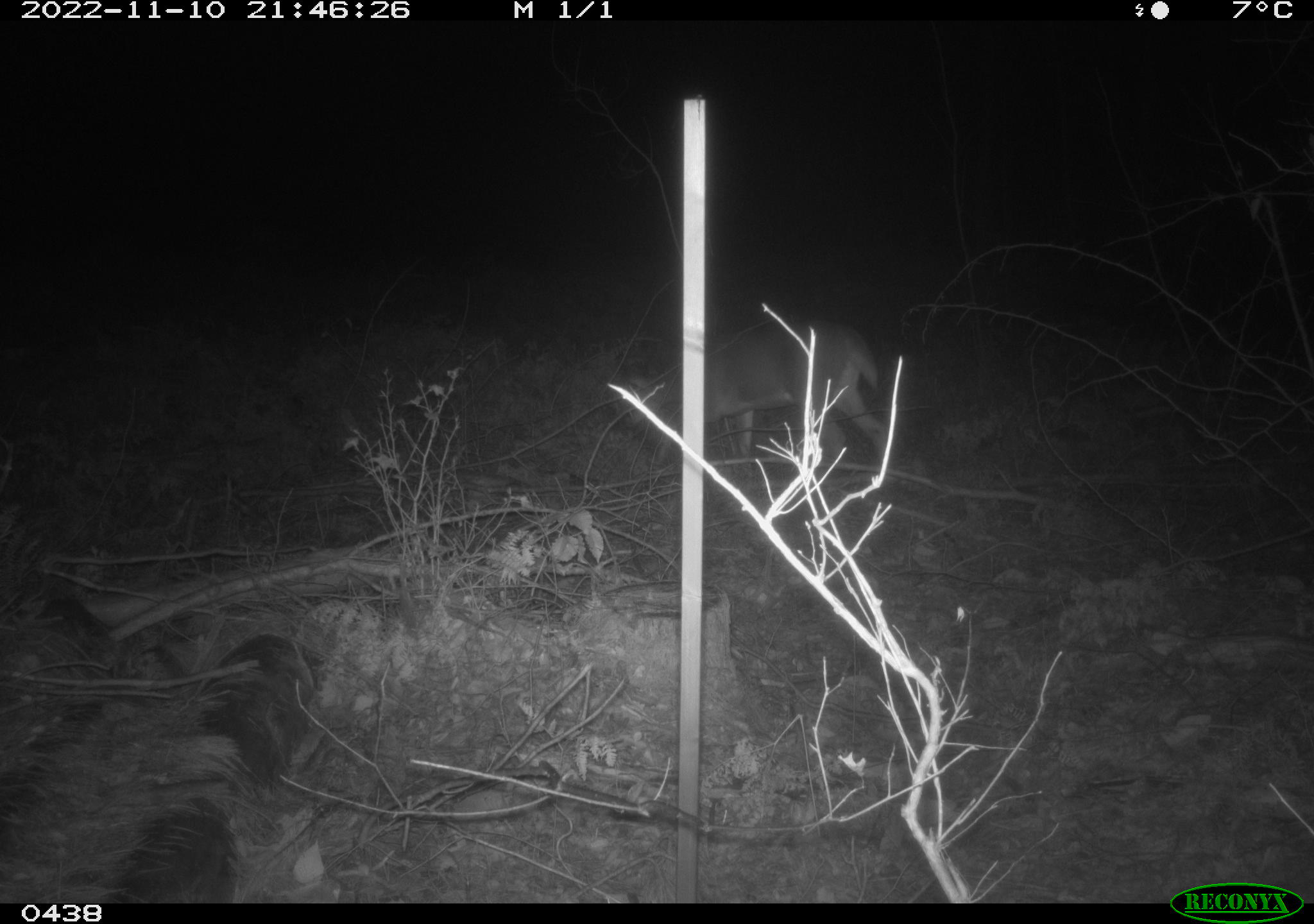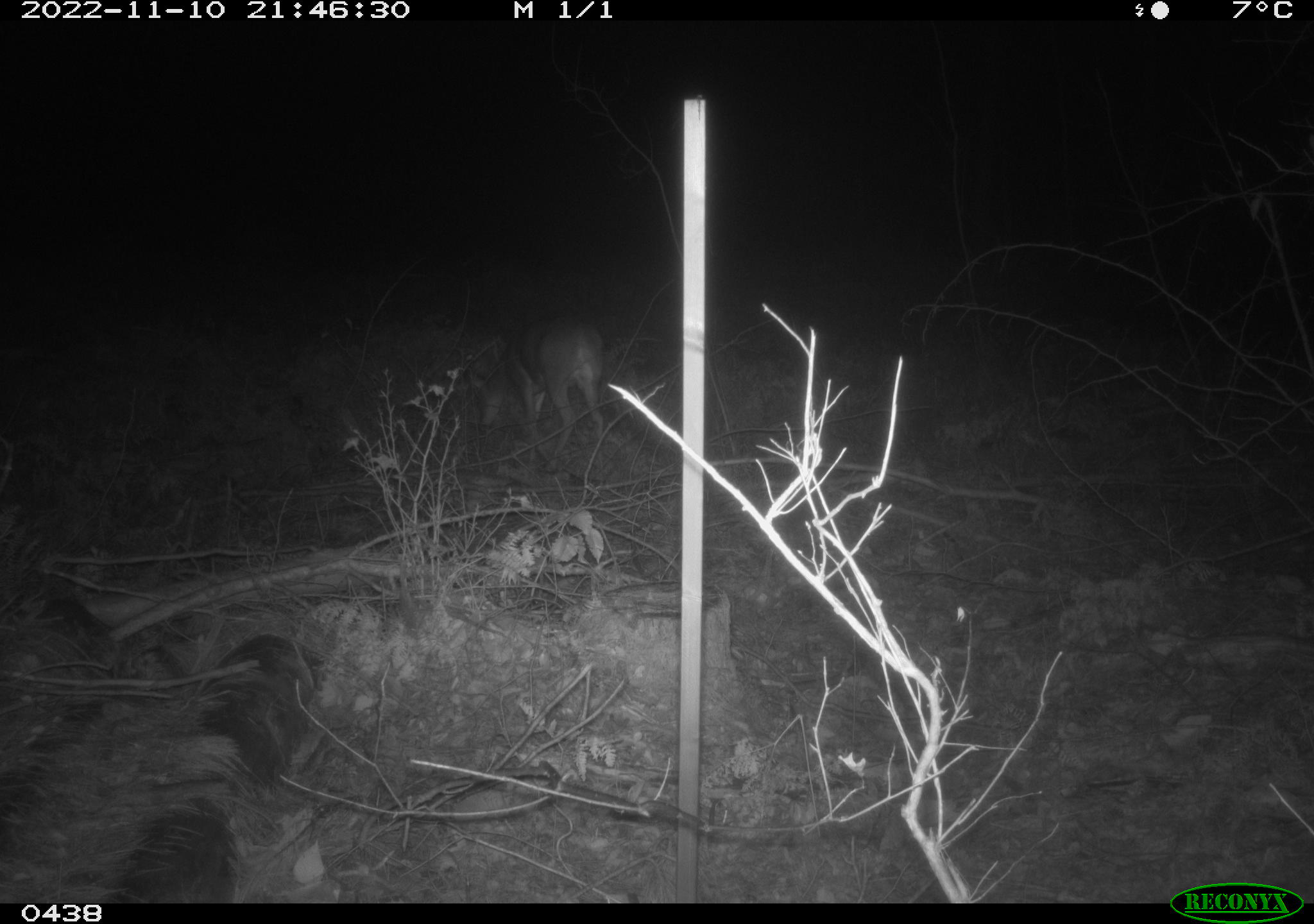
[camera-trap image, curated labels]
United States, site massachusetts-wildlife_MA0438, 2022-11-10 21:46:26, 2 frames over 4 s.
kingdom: Animalia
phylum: Chordata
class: Mammalia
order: Artiodactyla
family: Cervidae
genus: Odocoileus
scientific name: Odocoileus virginianus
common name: white-tailed deer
White-tailed deer (Odocoileus virginianus).